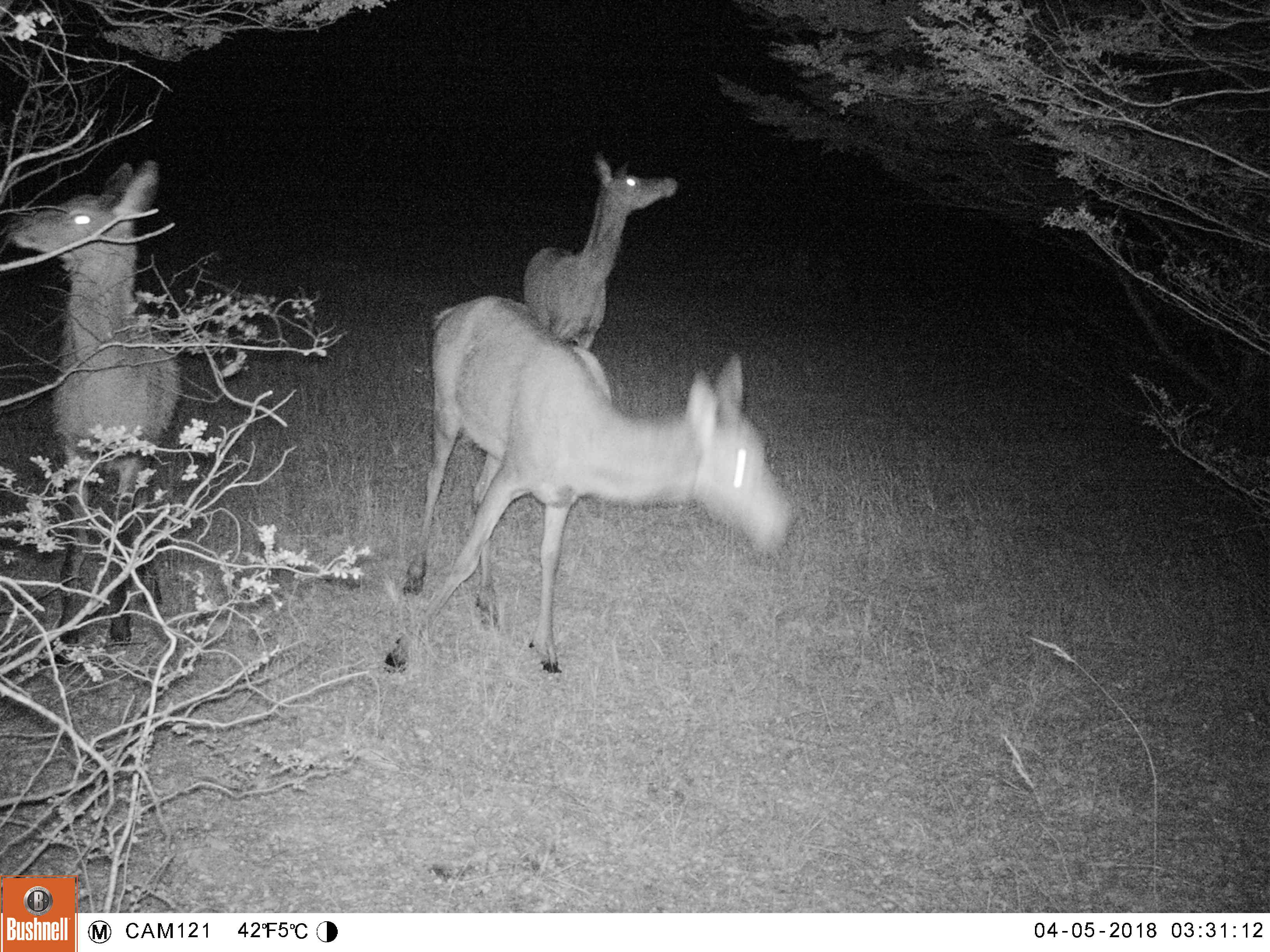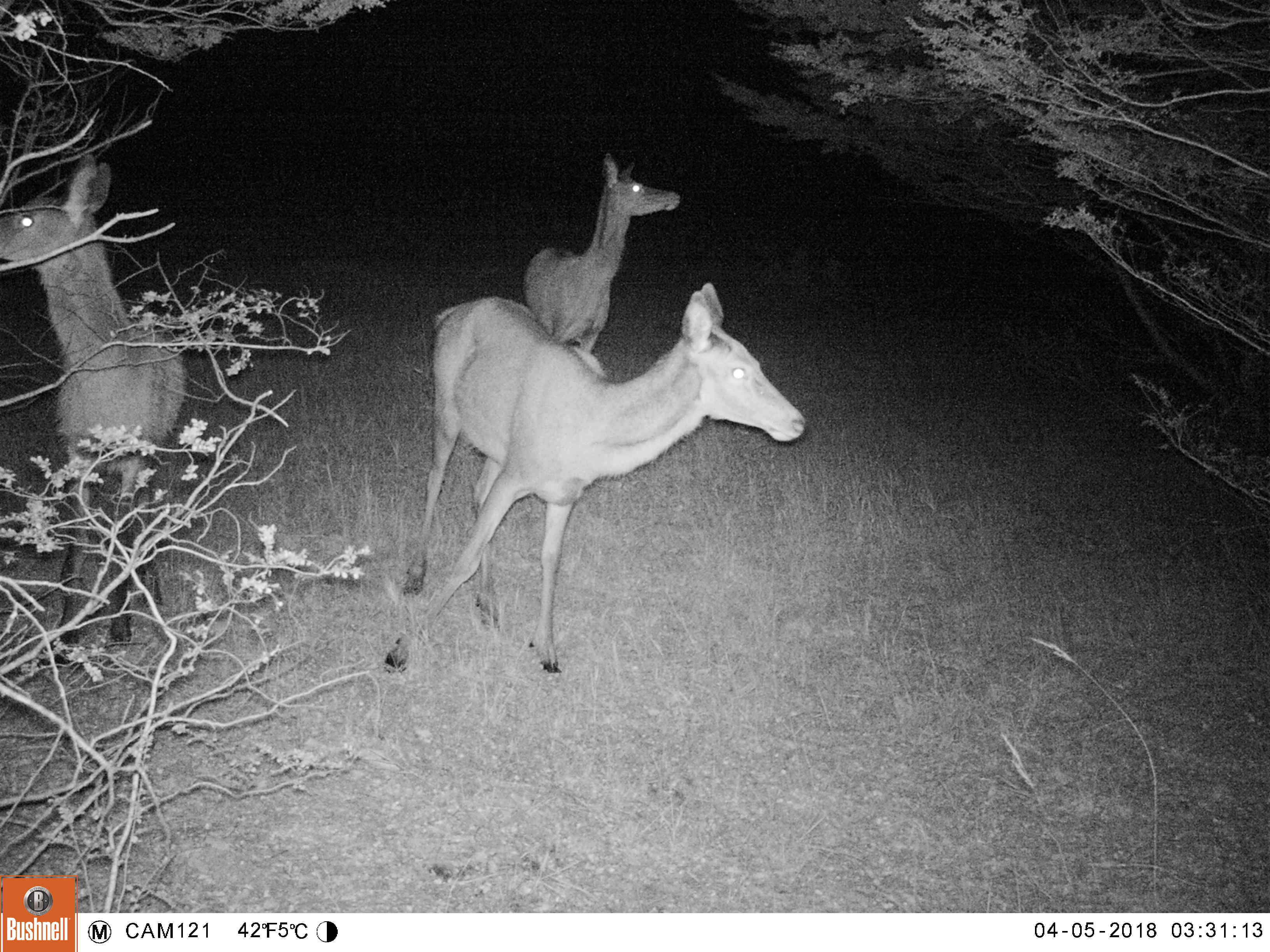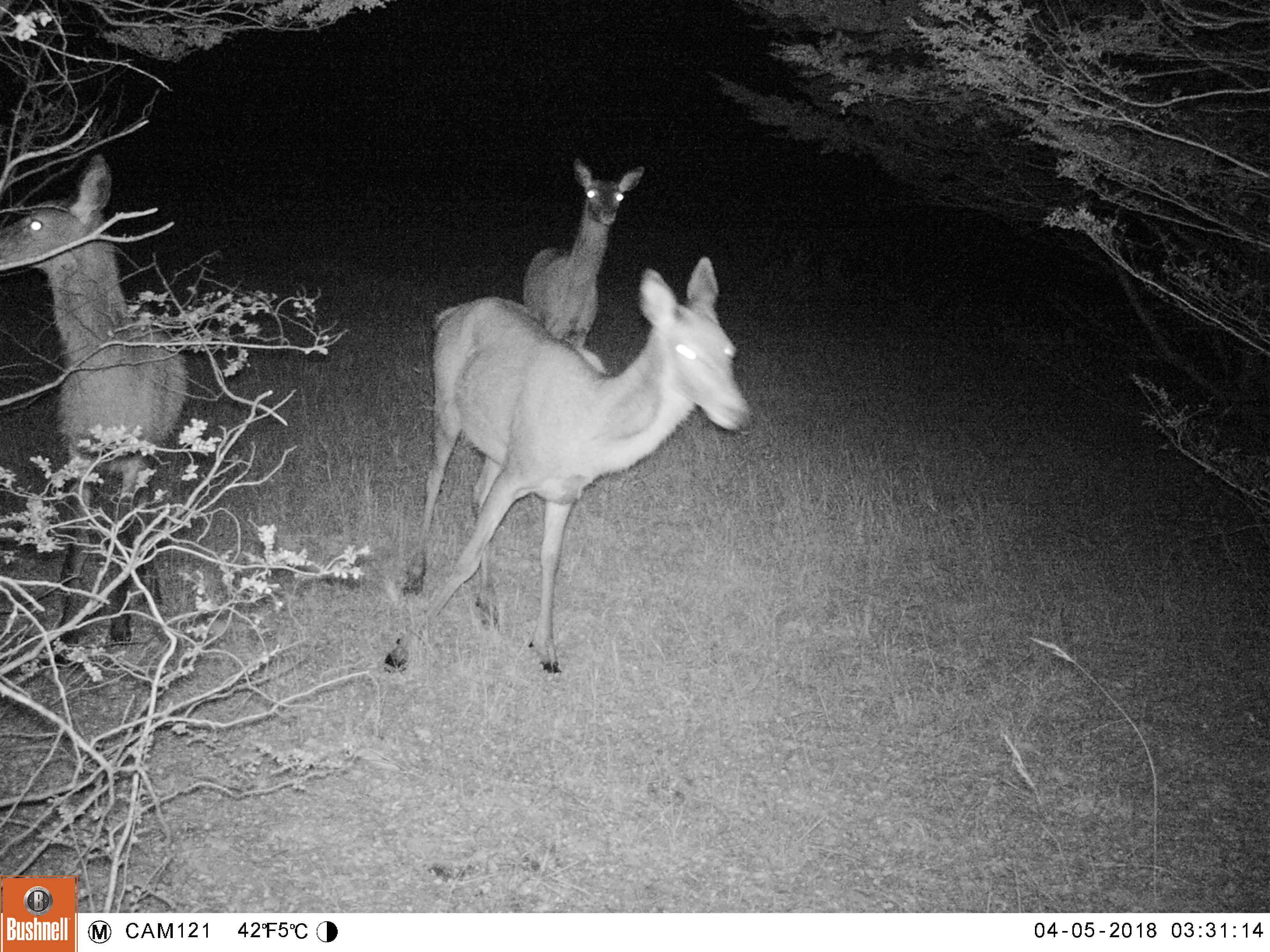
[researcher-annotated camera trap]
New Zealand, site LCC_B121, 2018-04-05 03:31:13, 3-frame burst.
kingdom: Animalia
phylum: Chordata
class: Mammalia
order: Artiodactyla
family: Cervidae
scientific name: Cervidae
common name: deer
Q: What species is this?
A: Deer (Cervidae).